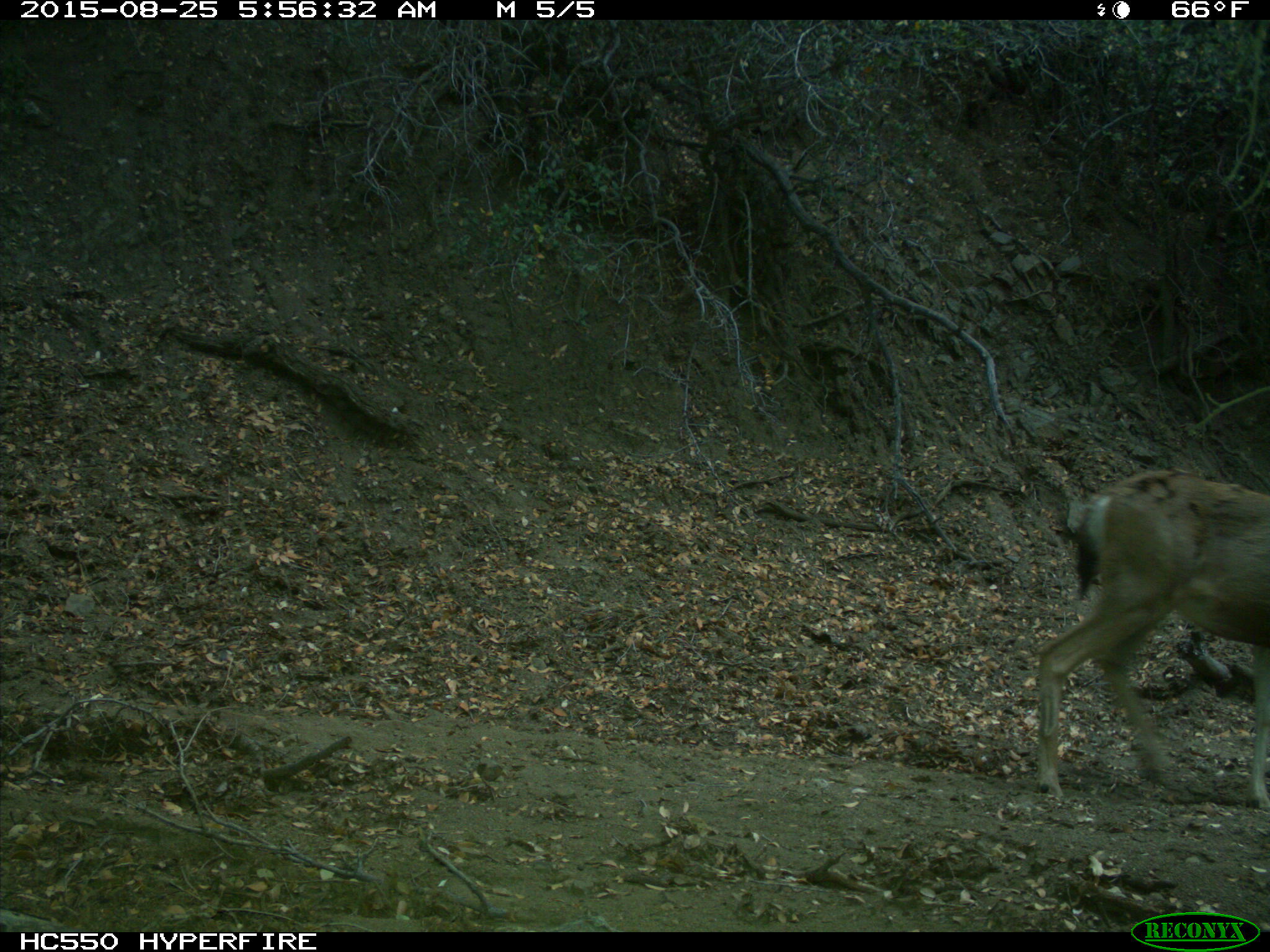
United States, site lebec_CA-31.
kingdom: Animalia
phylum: Chordata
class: Mammalia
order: Artiodactyla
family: Cervidae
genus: Odocoileus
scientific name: Odocoileus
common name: deer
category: unidentified deer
Unidentified deer (deer) (Odocoileus).